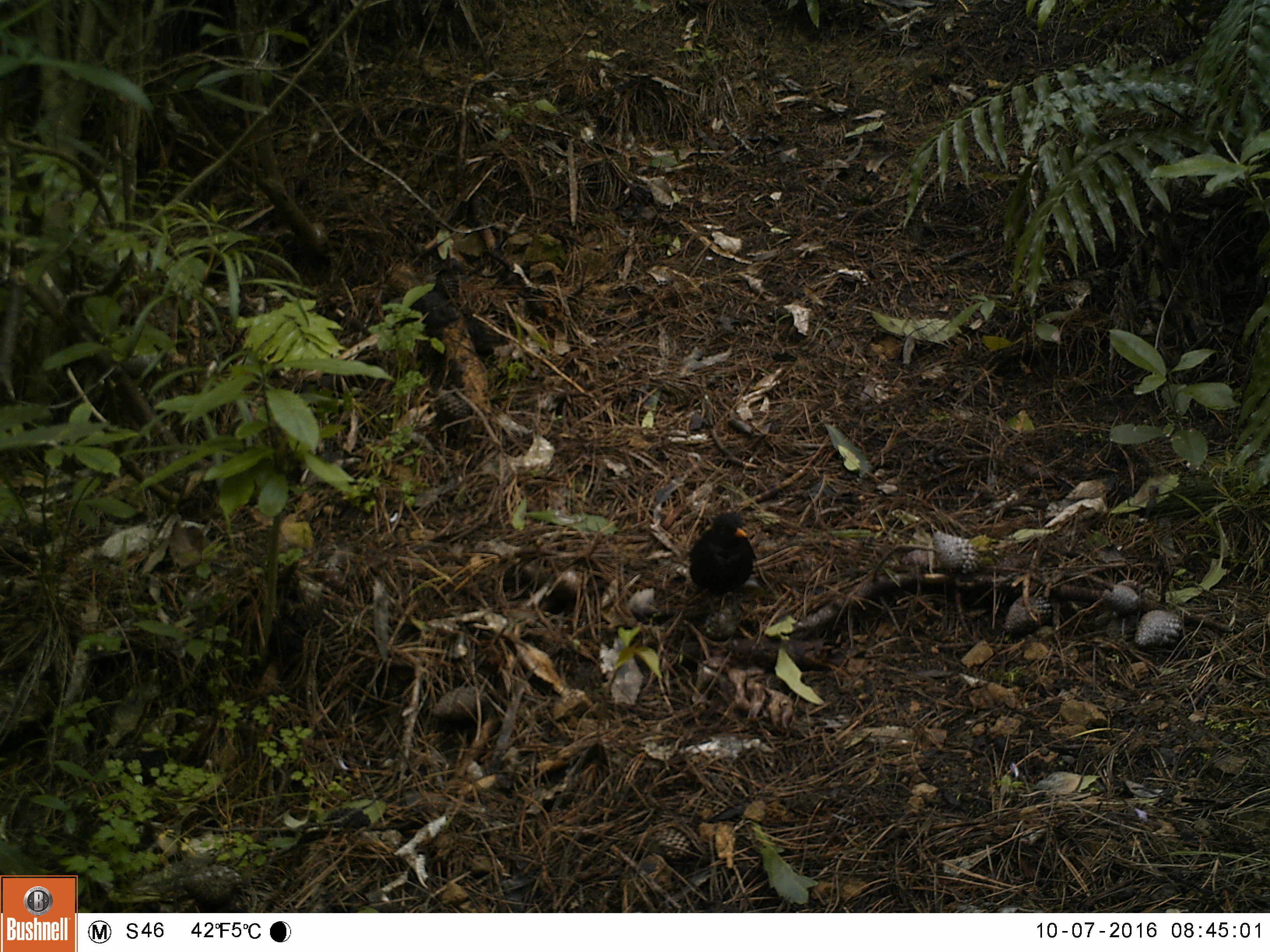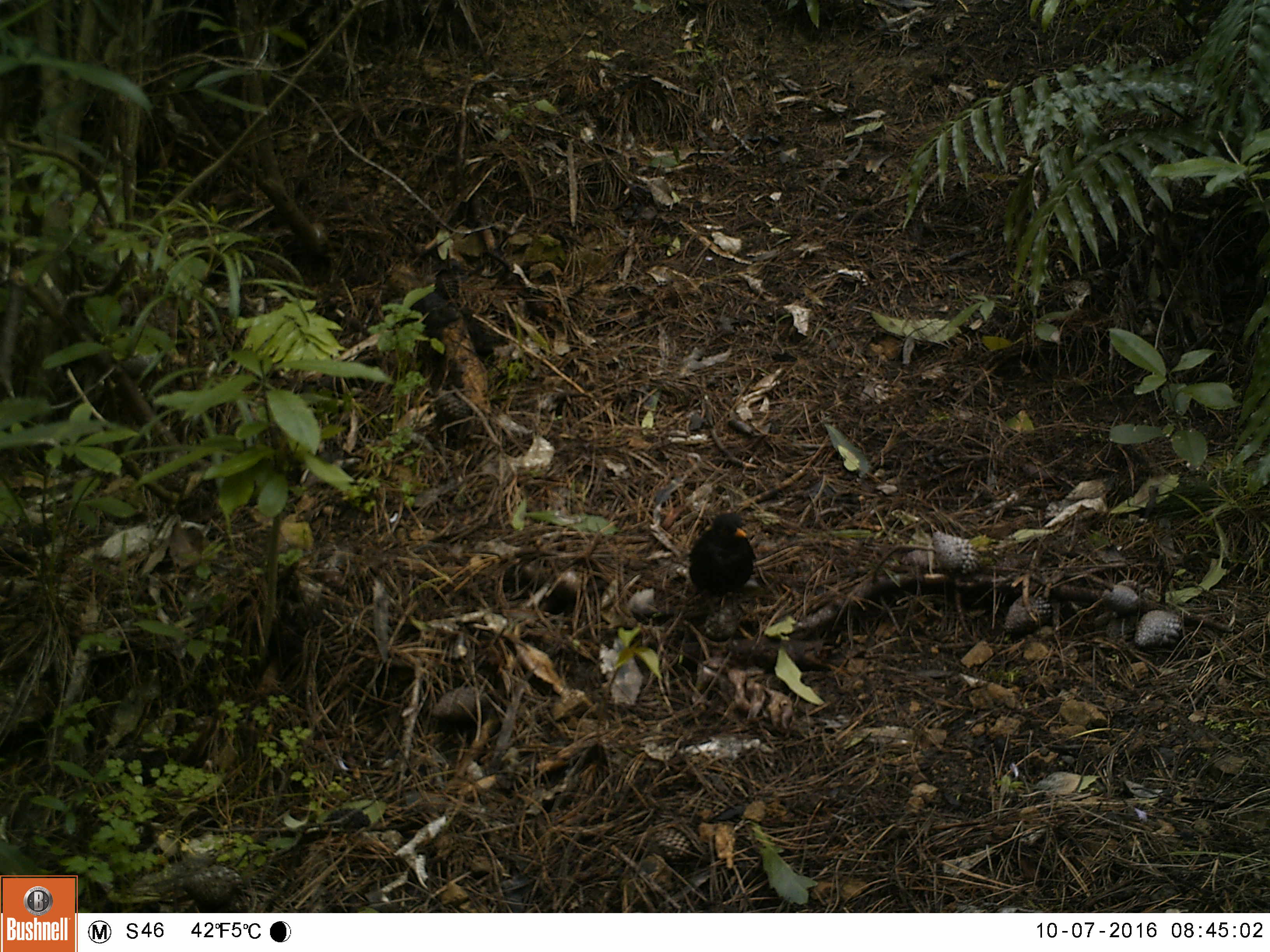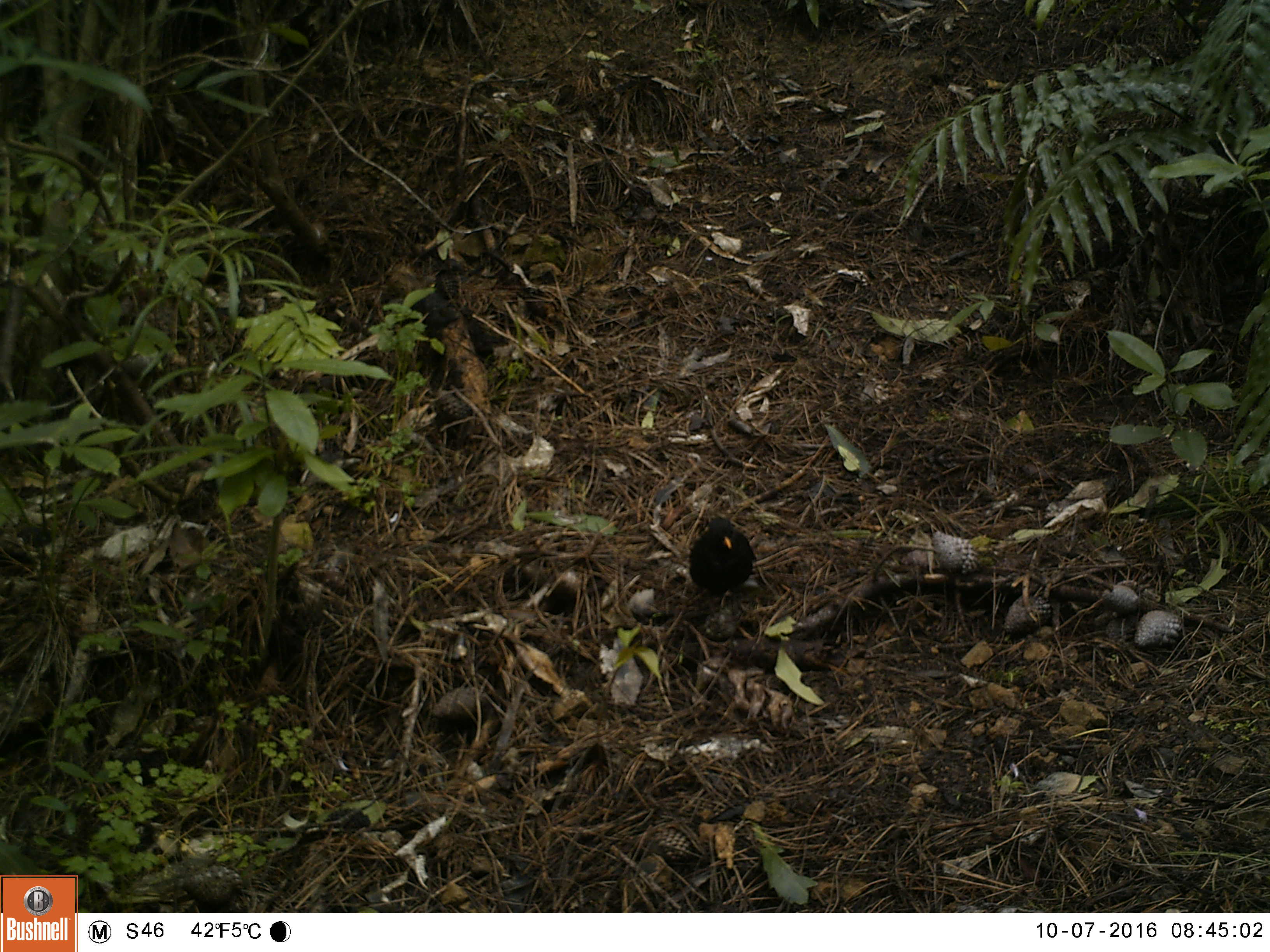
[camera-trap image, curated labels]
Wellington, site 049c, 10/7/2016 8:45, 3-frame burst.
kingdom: Animalia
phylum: Chordata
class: Aves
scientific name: Aves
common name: bird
Bird (Aves).